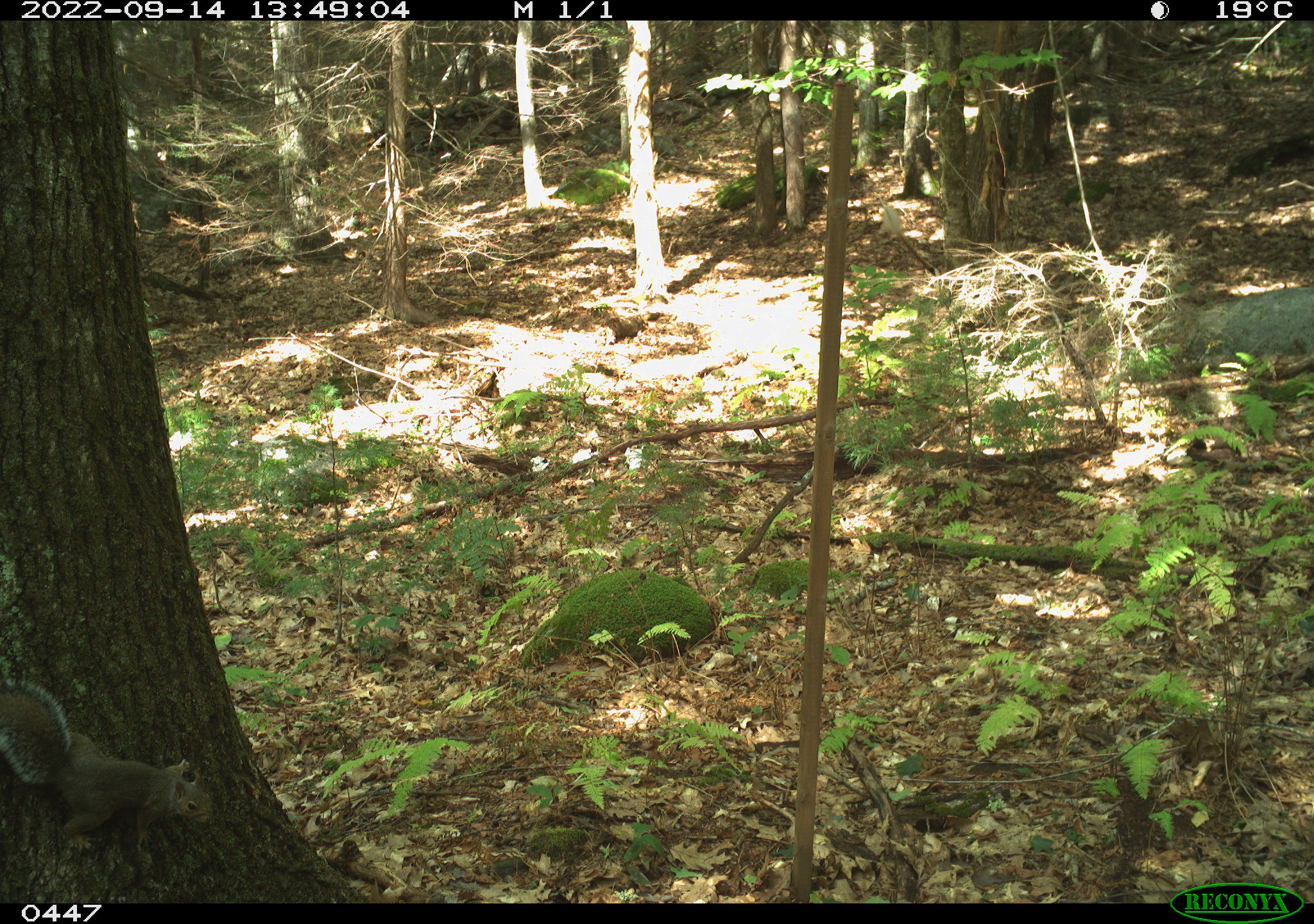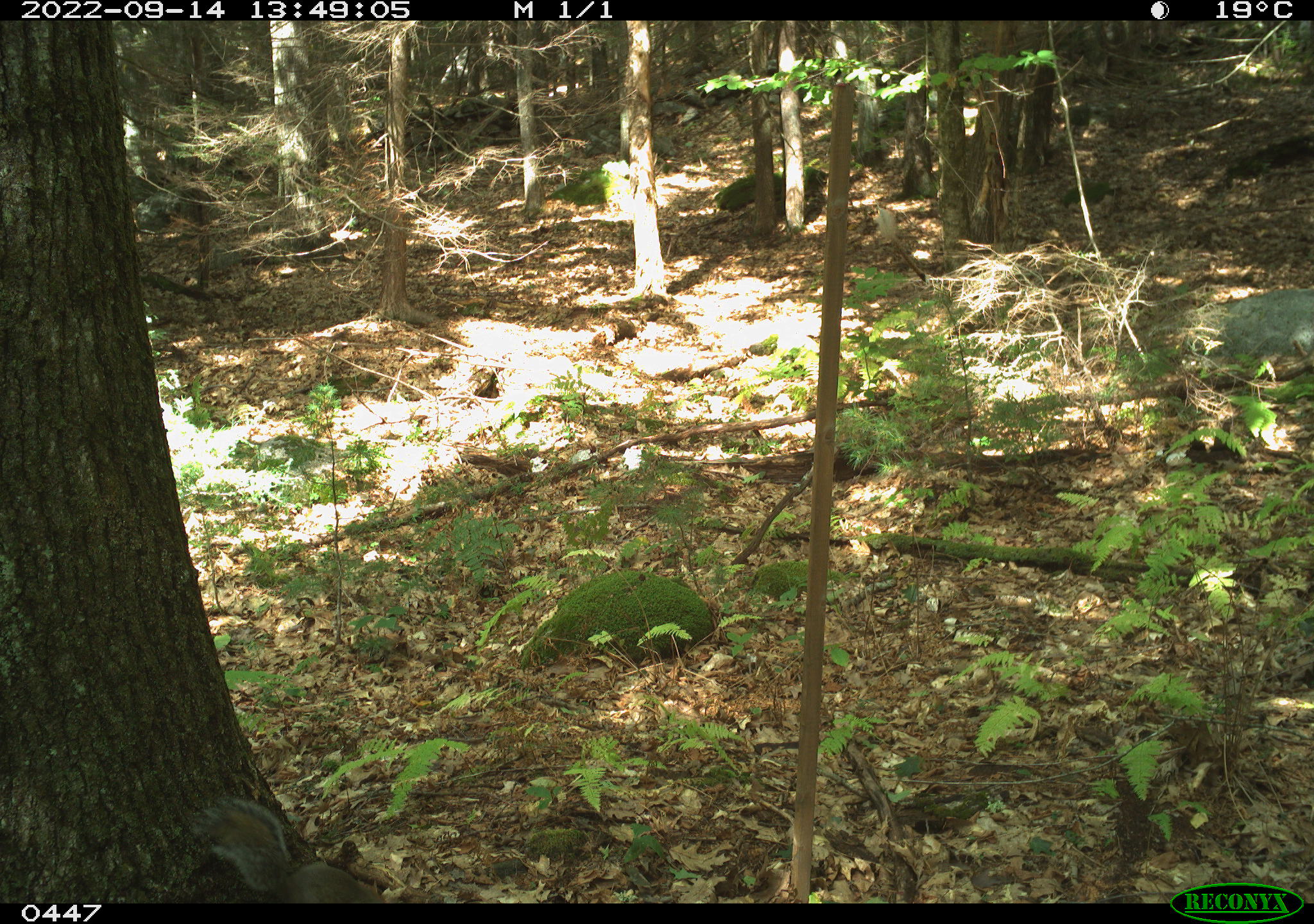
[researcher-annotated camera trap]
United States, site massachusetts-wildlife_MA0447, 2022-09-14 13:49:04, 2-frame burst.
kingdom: Animalia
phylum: Chordata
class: Mammalia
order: Rodentia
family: Sciuridae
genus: Sciurus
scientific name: Sciurus carolinensis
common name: gray squirrel